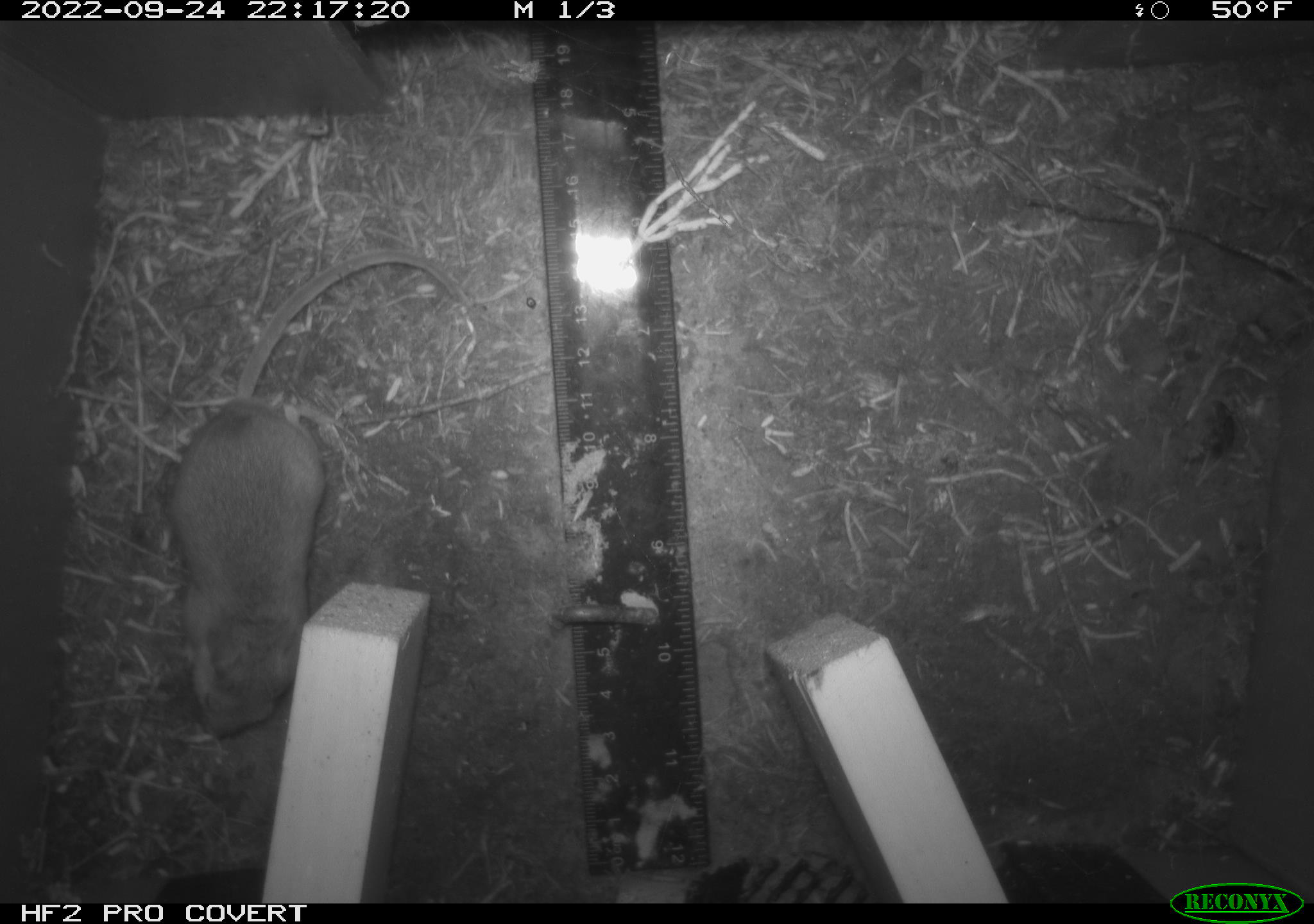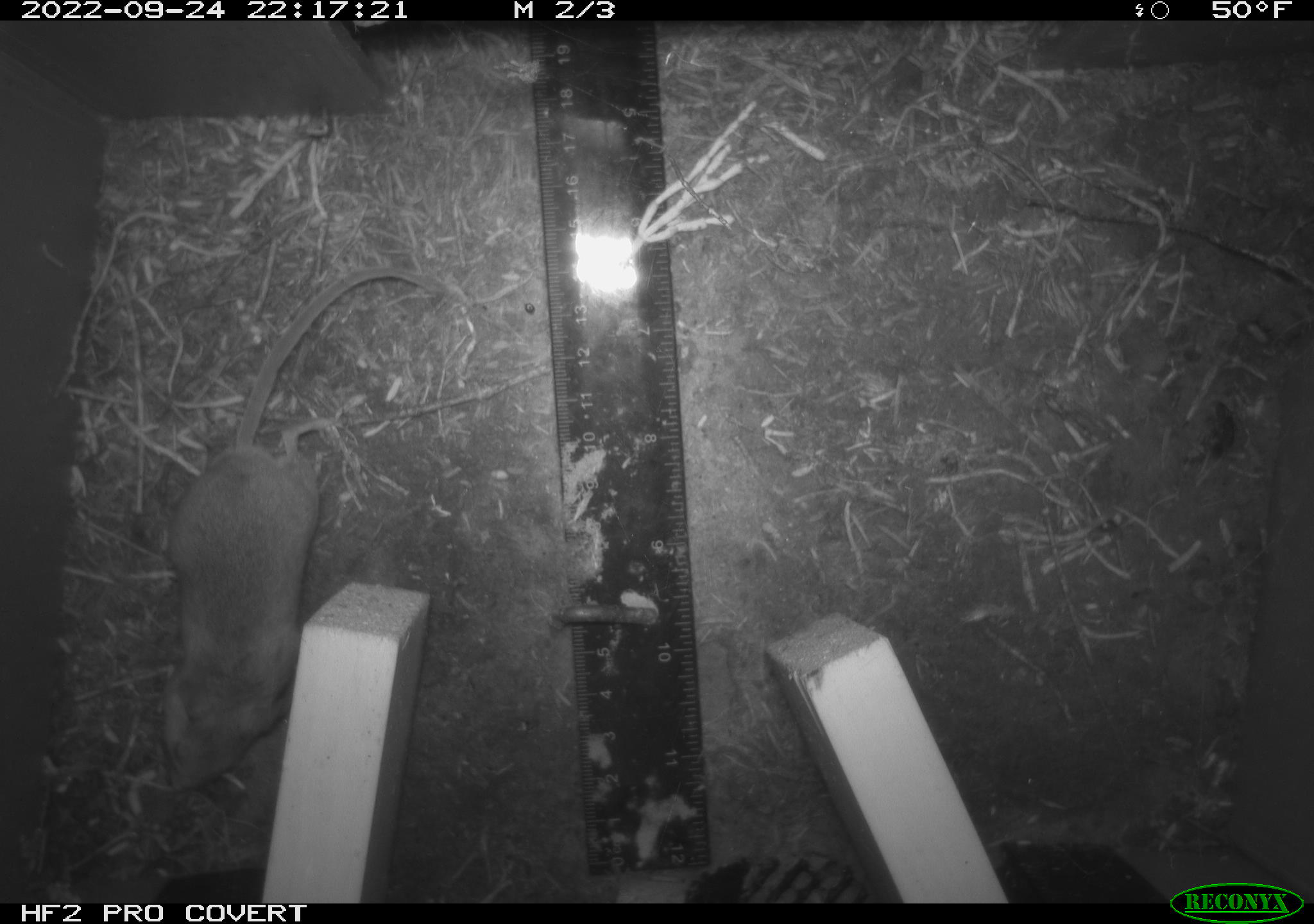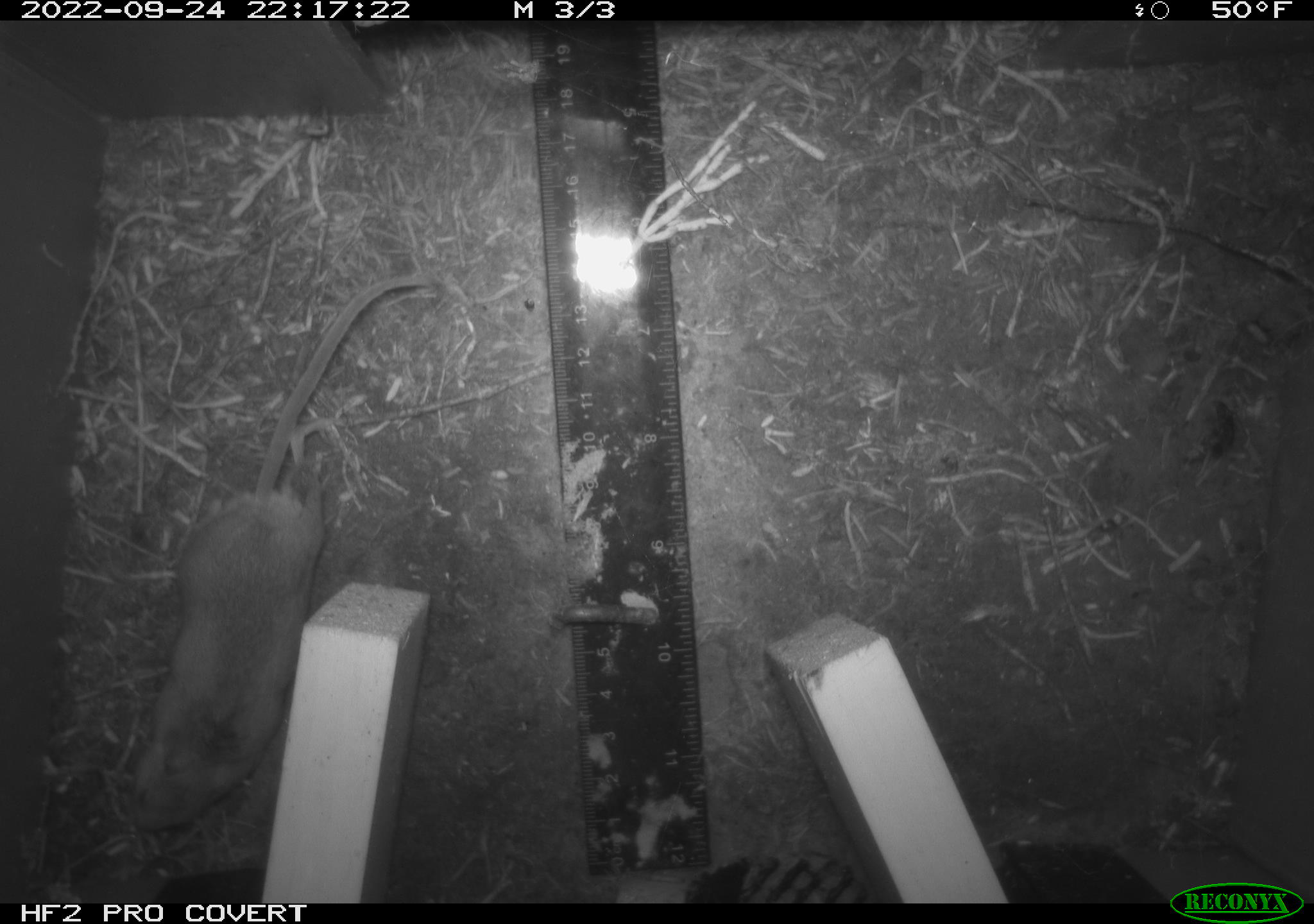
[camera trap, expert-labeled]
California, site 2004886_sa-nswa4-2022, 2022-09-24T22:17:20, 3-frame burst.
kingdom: Animalia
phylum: Chordata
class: Mammalia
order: Rodentia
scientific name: Rodentia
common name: rodent